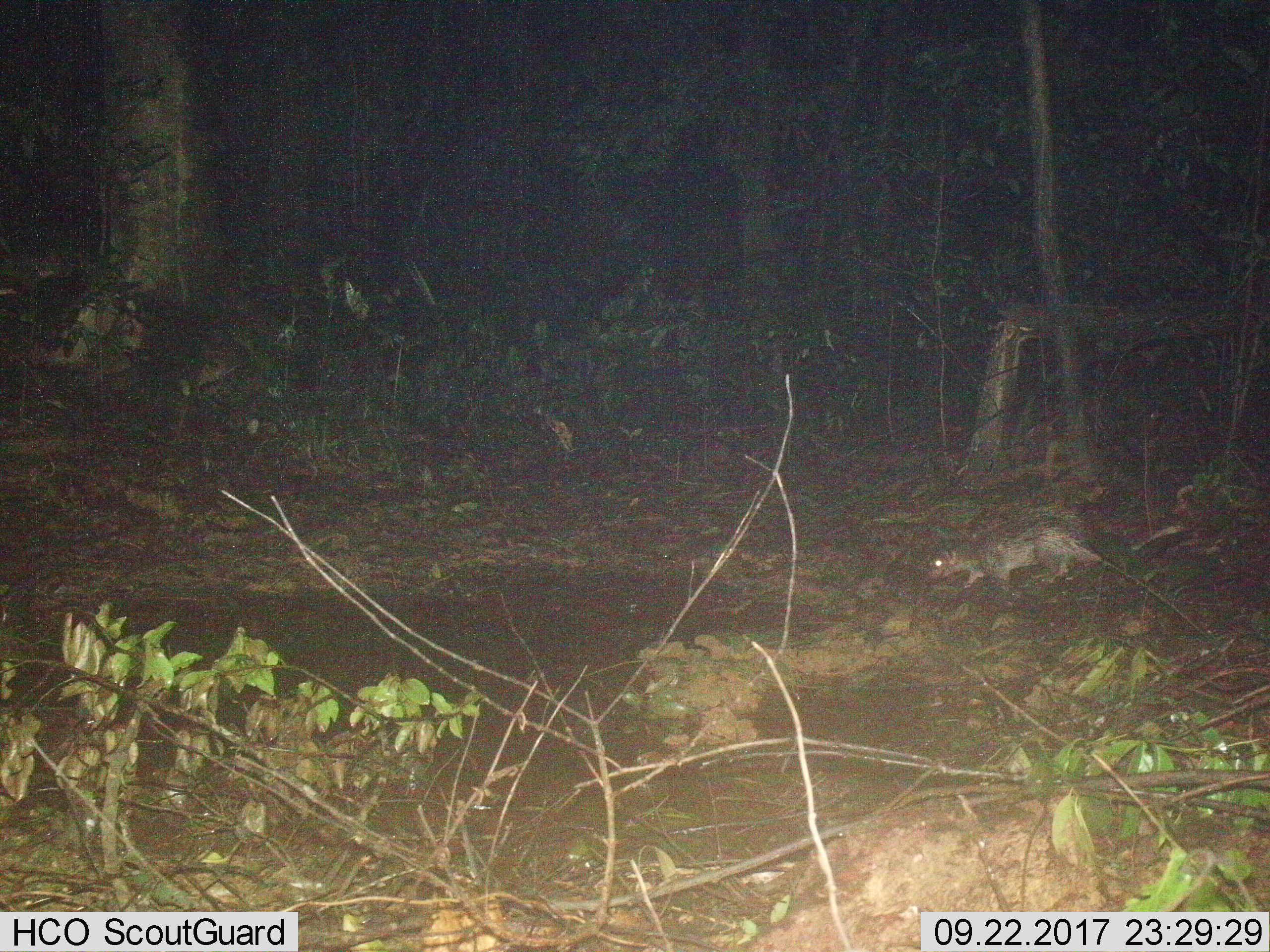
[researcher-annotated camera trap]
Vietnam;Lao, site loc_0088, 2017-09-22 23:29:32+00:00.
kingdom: Animalia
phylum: Chordata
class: Mammalia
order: Rodentia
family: Hystricidae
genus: Atherurus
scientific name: Atherurus macrourus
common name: asiatic brush-tailed porcupine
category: asiatic brush tailed porcupine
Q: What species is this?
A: Asiatic brush tailed porcupine (asiatic brush-tailed porcupine) (Atherurus macrourus).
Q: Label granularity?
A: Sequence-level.